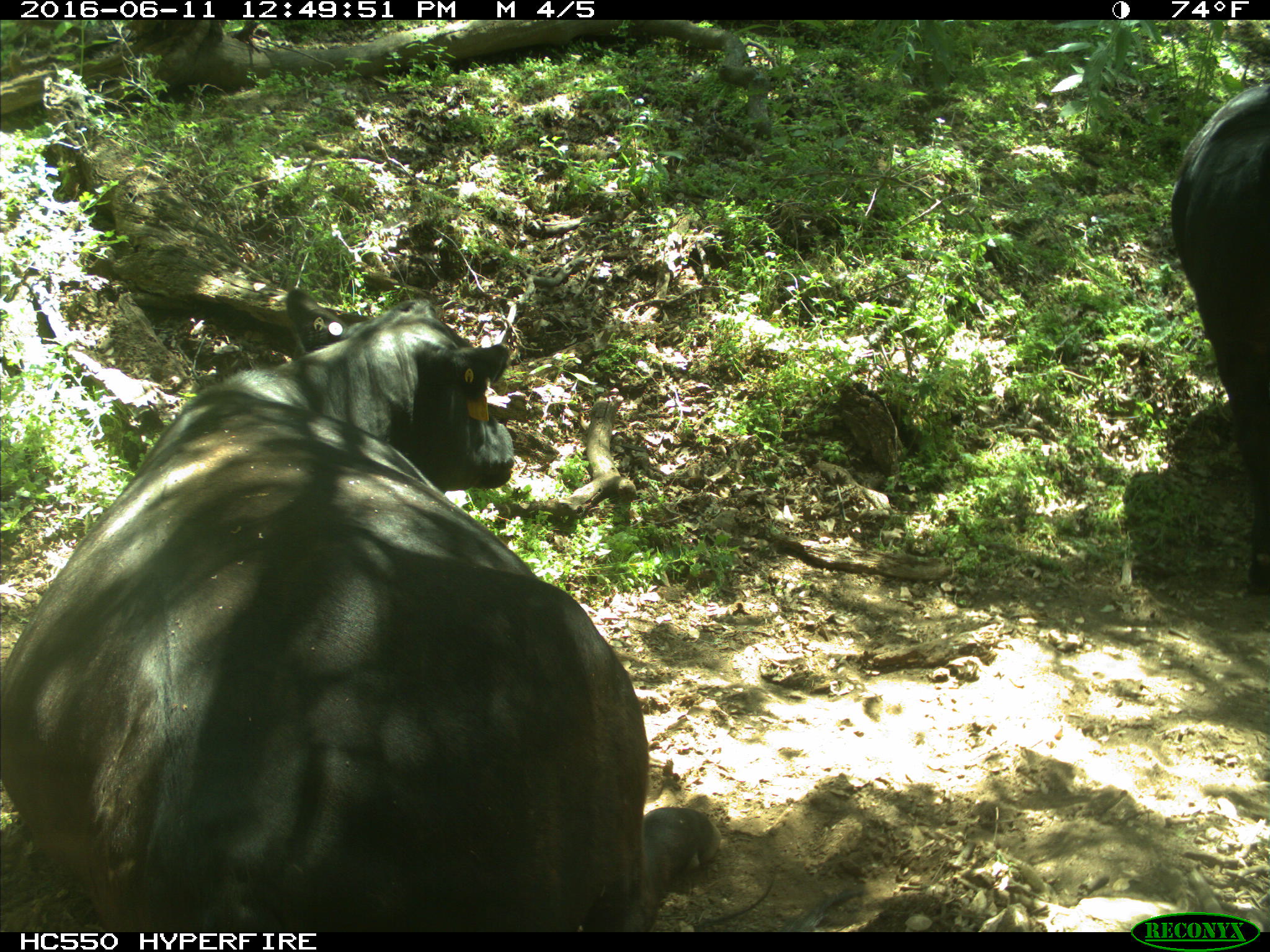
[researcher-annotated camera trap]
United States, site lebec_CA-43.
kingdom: Animalia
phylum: Chordata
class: Mammalia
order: Artiodactyla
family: Bovidae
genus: Bos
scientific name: Bos taurus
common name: domestic cow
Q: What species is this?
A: Bos taurus (domestic cow).